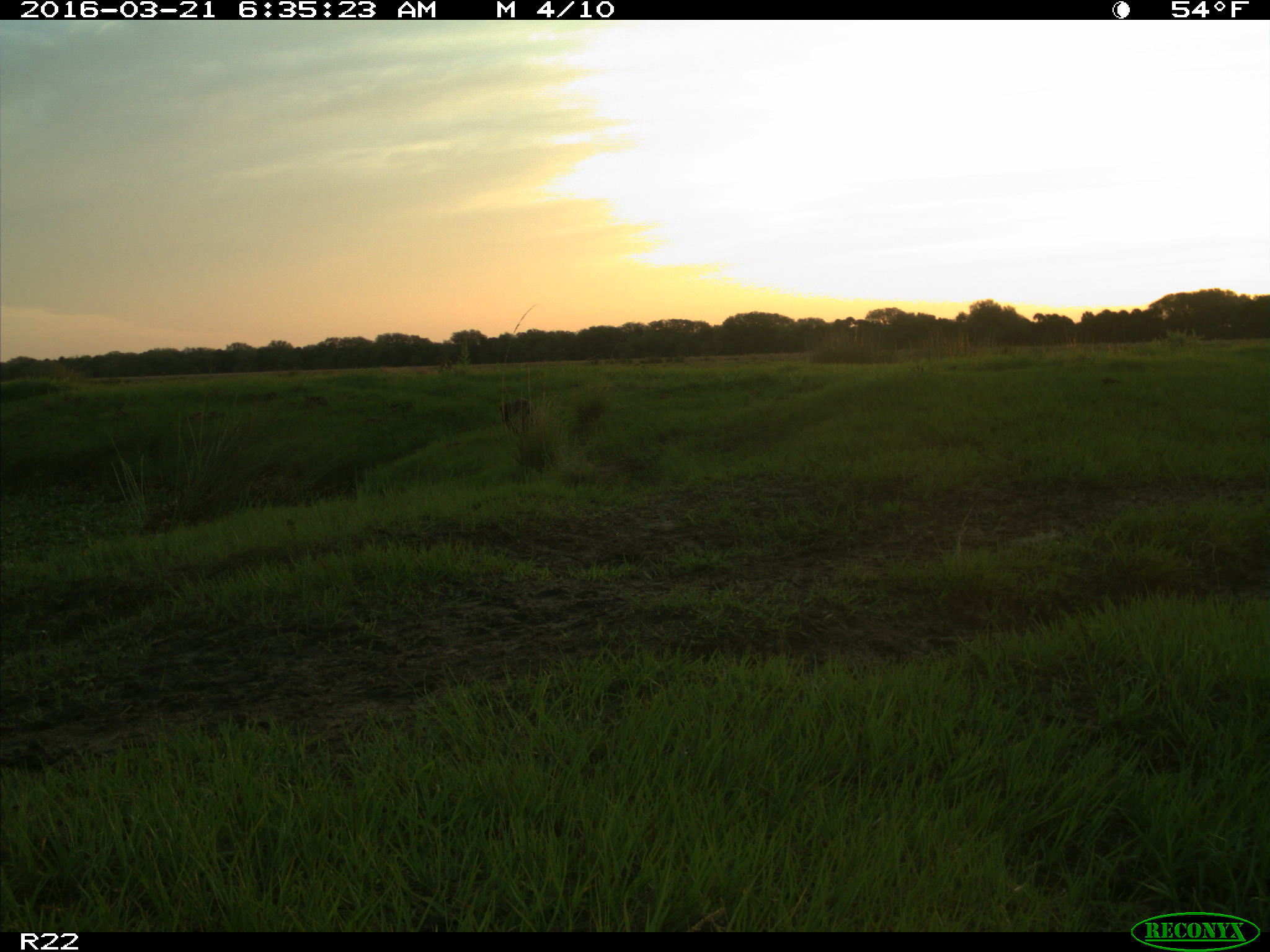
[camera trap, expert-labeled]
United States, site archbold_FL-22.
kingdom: Animalia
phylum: Chordata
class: Mammalia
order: Carnivora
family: Mustelidae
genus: Lontra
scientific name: Lontra canadensis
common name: north american river otter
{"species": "Lontra canadensis (north american river otter)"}